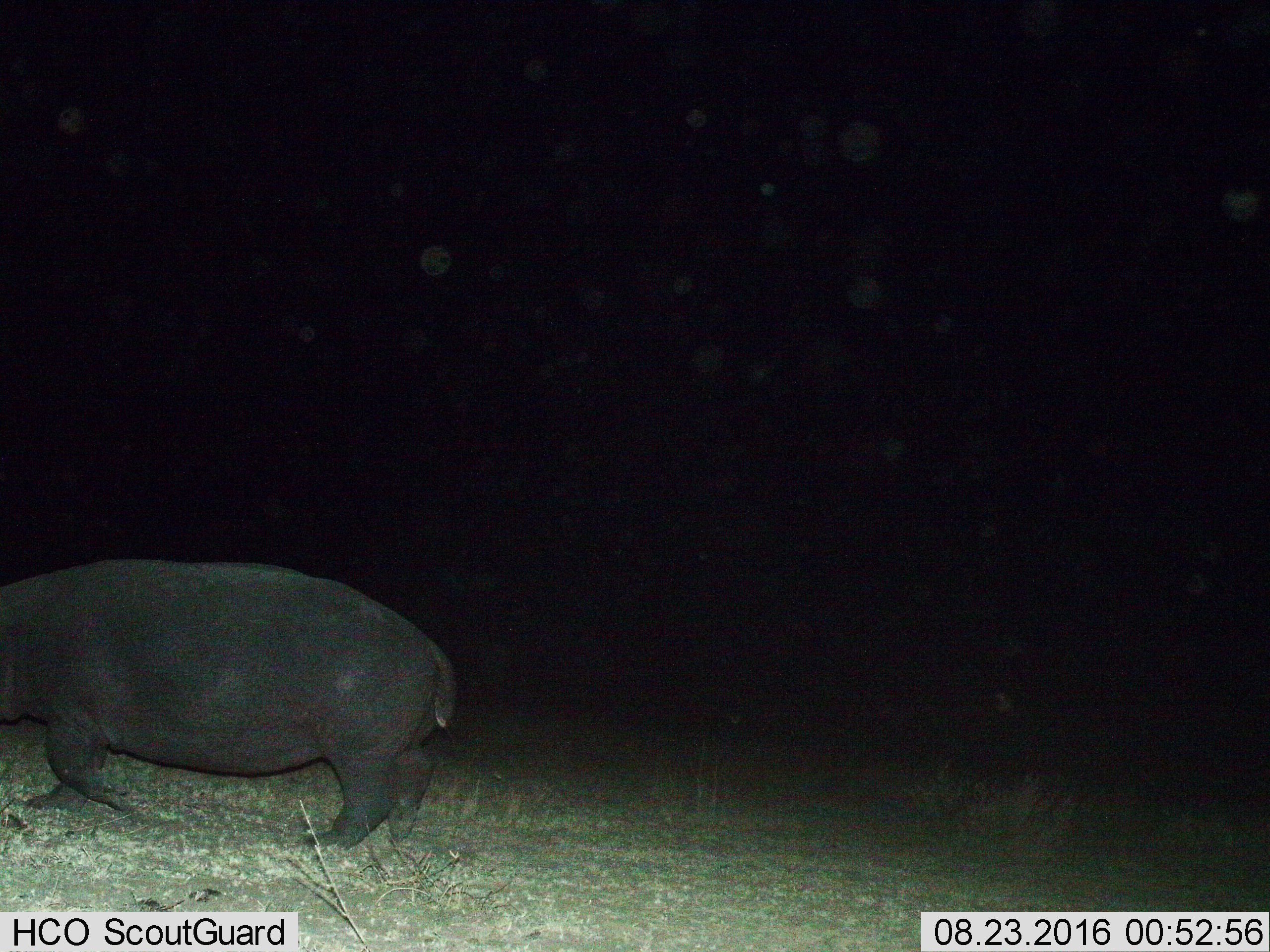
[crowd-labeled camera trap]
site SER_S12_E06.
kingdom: Animalia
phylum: Chordata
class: Mammalia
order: Artiodactyla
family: Hippopotamidae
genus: Hippopotamus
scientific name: Hippopotamus amphibius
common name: hippopotamus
Hippopotamus (Hippopotamus amphibius), count 1. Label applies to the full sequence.